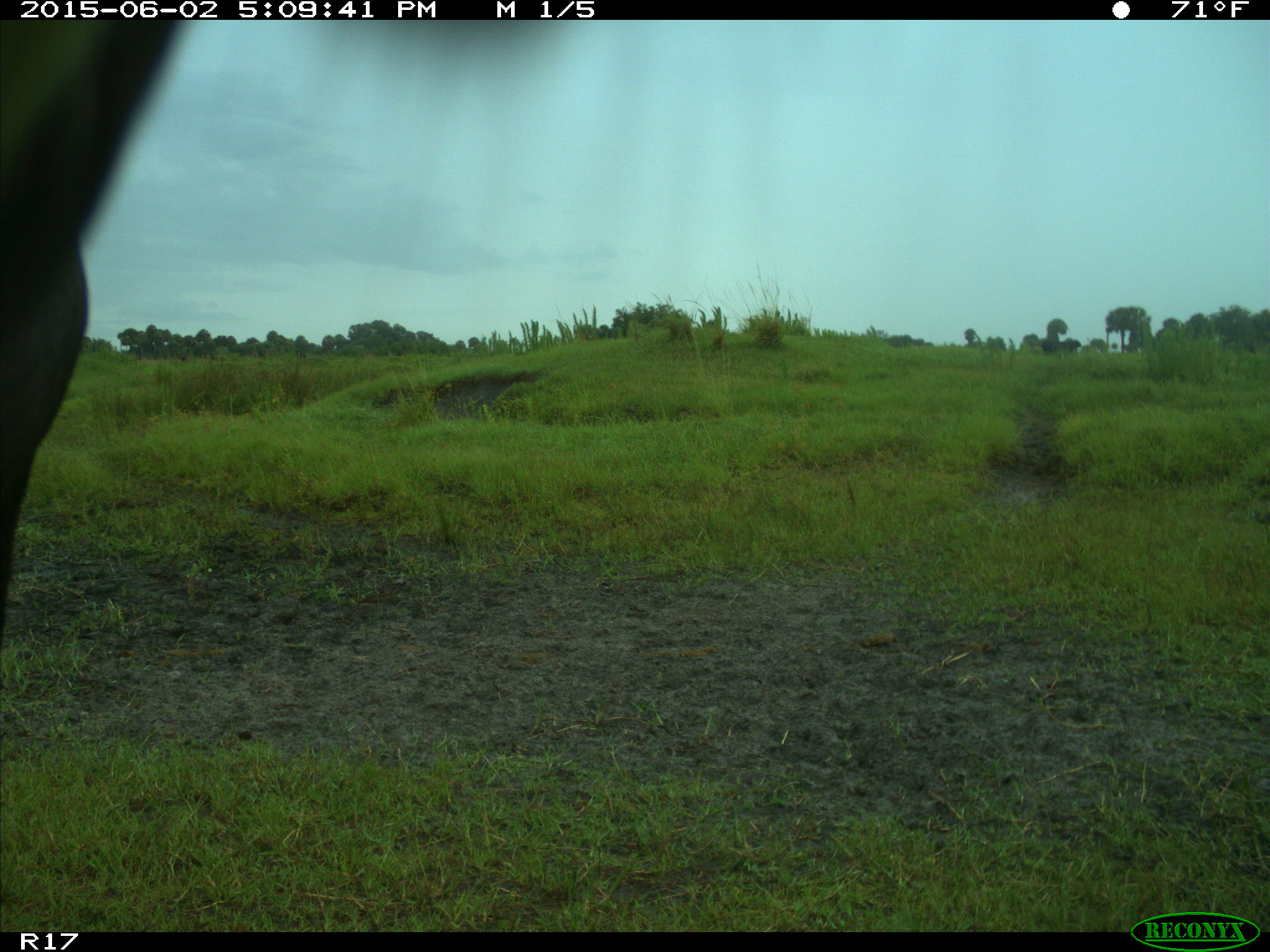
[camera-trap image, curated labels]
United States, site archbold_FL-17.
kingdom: Animalia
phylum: Chordata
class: Mammalia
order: Artiodactyla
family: Bovidae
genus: Bos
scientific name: Bos taurus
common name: domestic cow